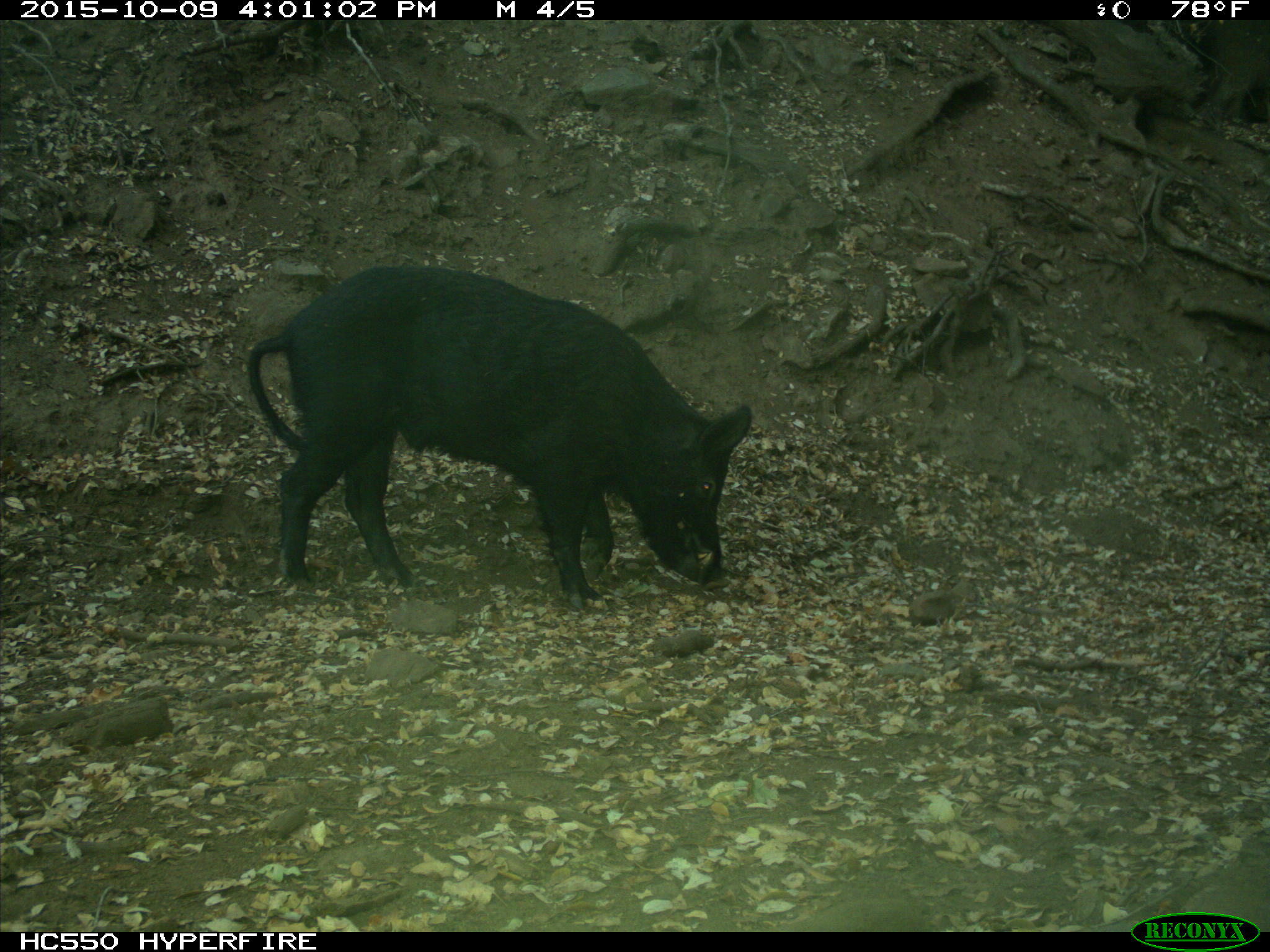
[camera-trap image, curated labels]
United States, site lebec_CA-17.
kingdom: Animalia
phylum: Chordata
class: Mammalia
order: Artiodactyla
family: Suidae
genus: Sus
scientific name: Sus scrofa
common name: wild boar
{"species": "Sus scrofa (wild boar)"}